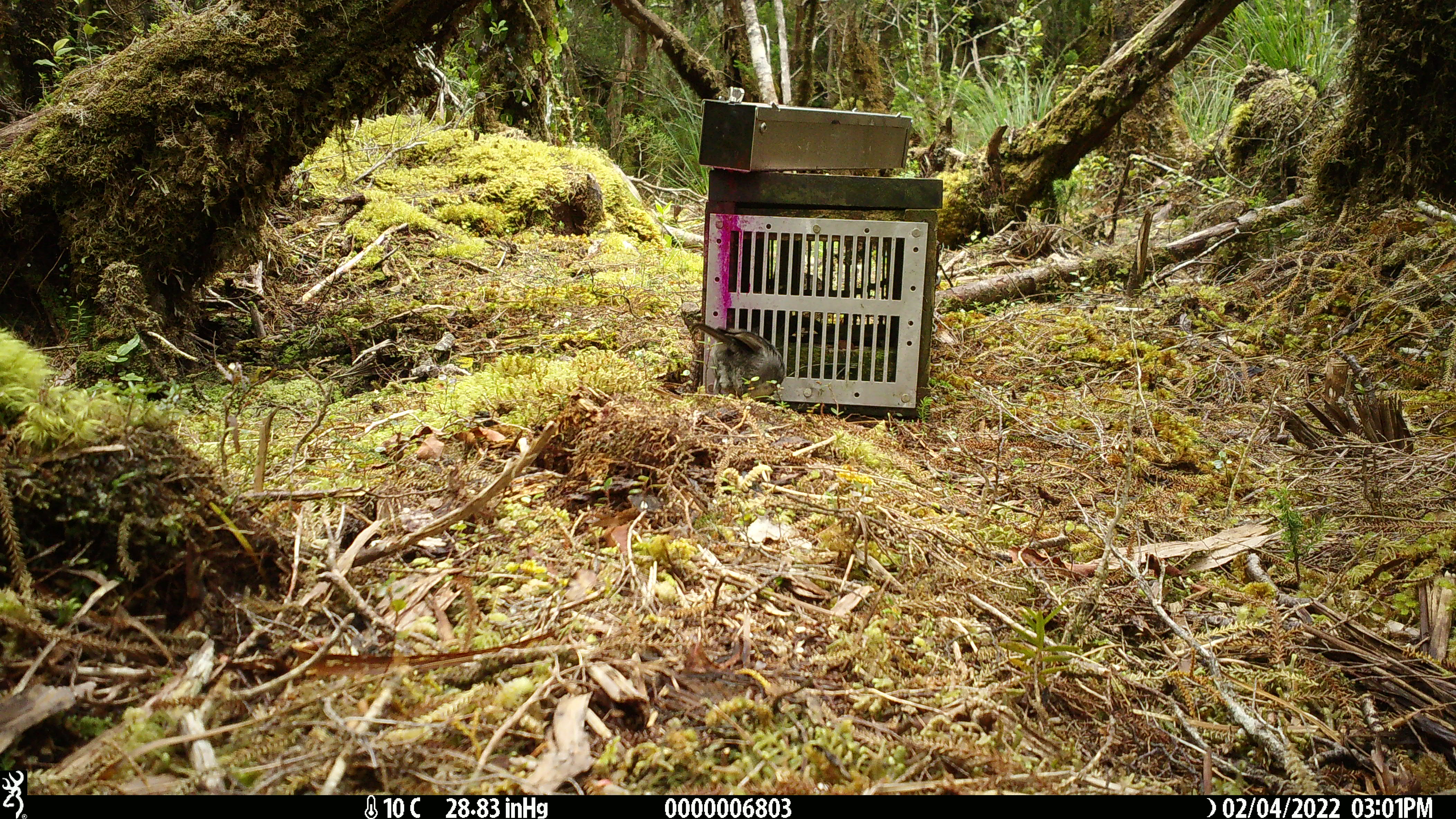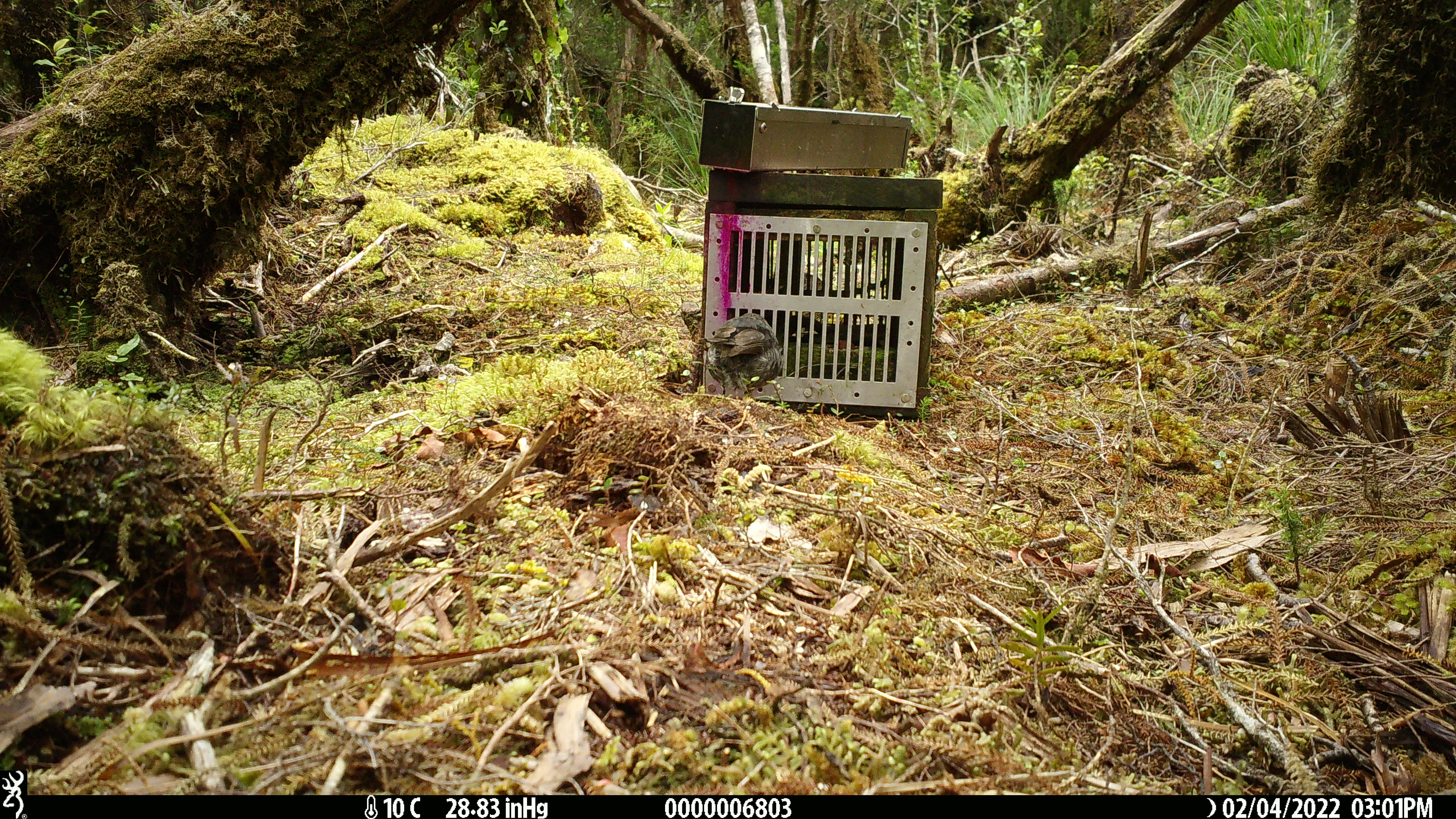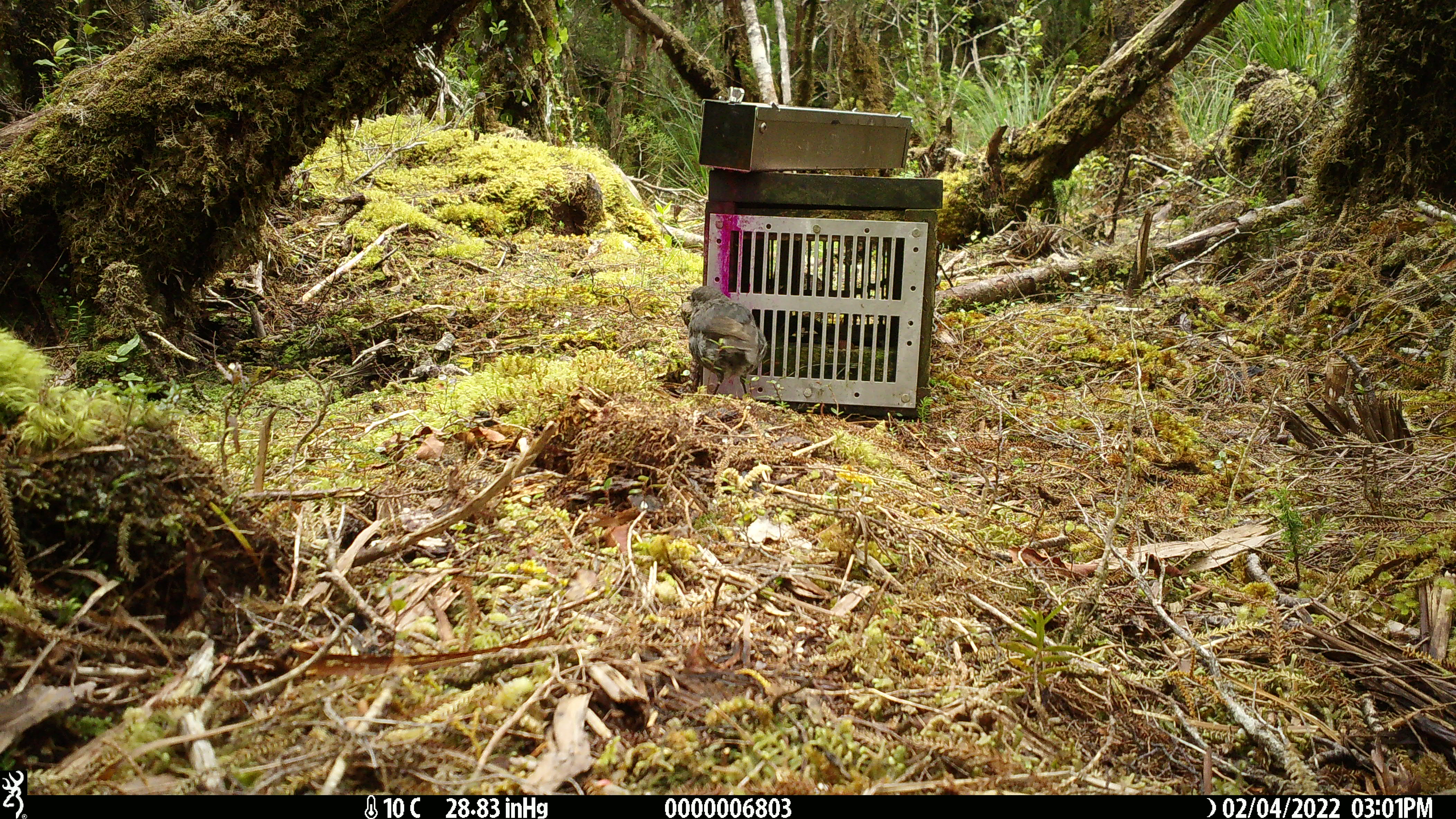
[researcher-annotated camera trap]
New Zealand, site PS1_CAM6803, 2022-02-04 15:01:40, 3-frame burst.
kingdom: Animalia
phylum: Chordata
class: Aves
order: Passeriformes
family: Petroicidae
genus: Petroica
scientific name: Petroica australis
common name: new zealand robin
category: robin